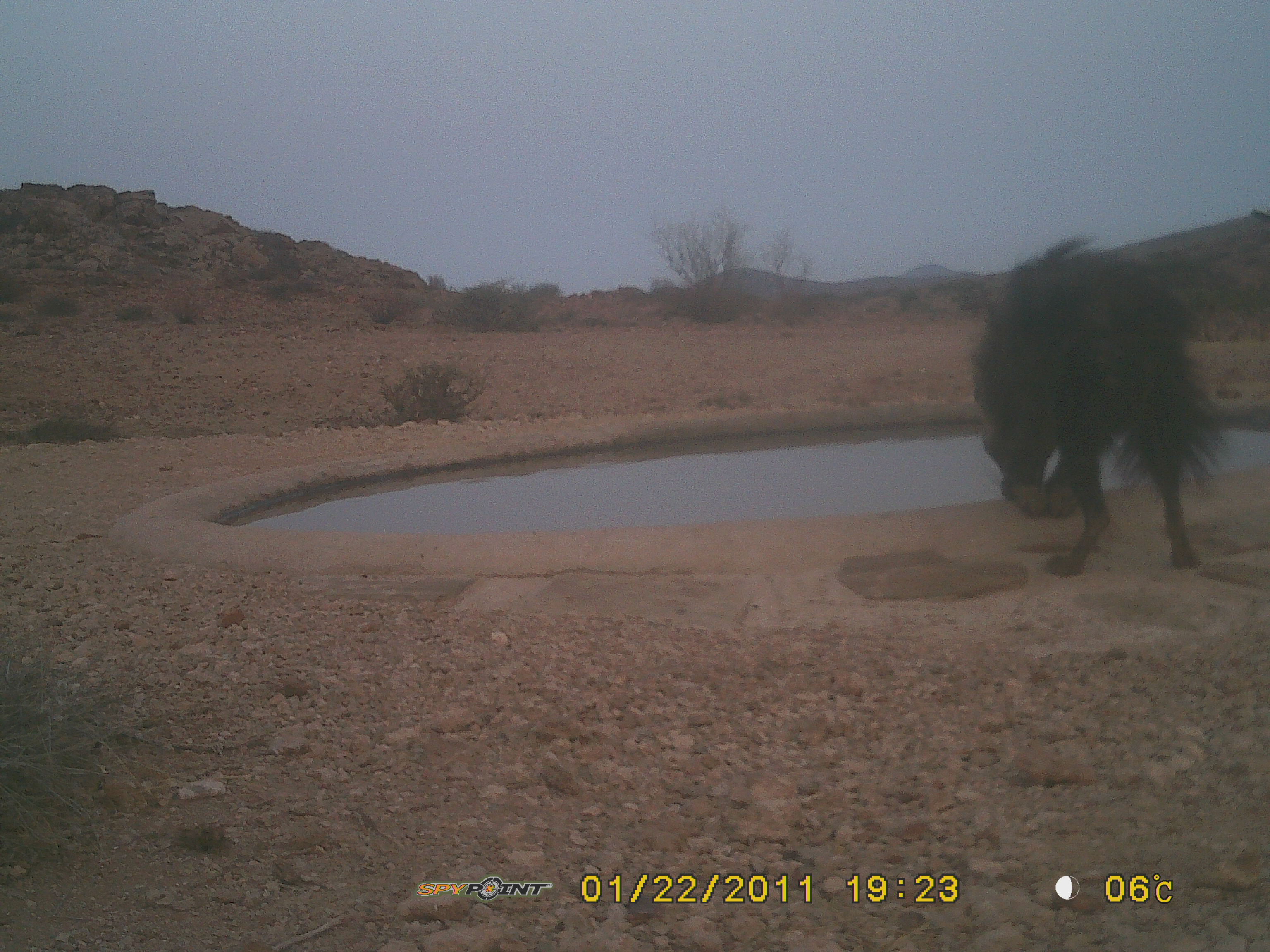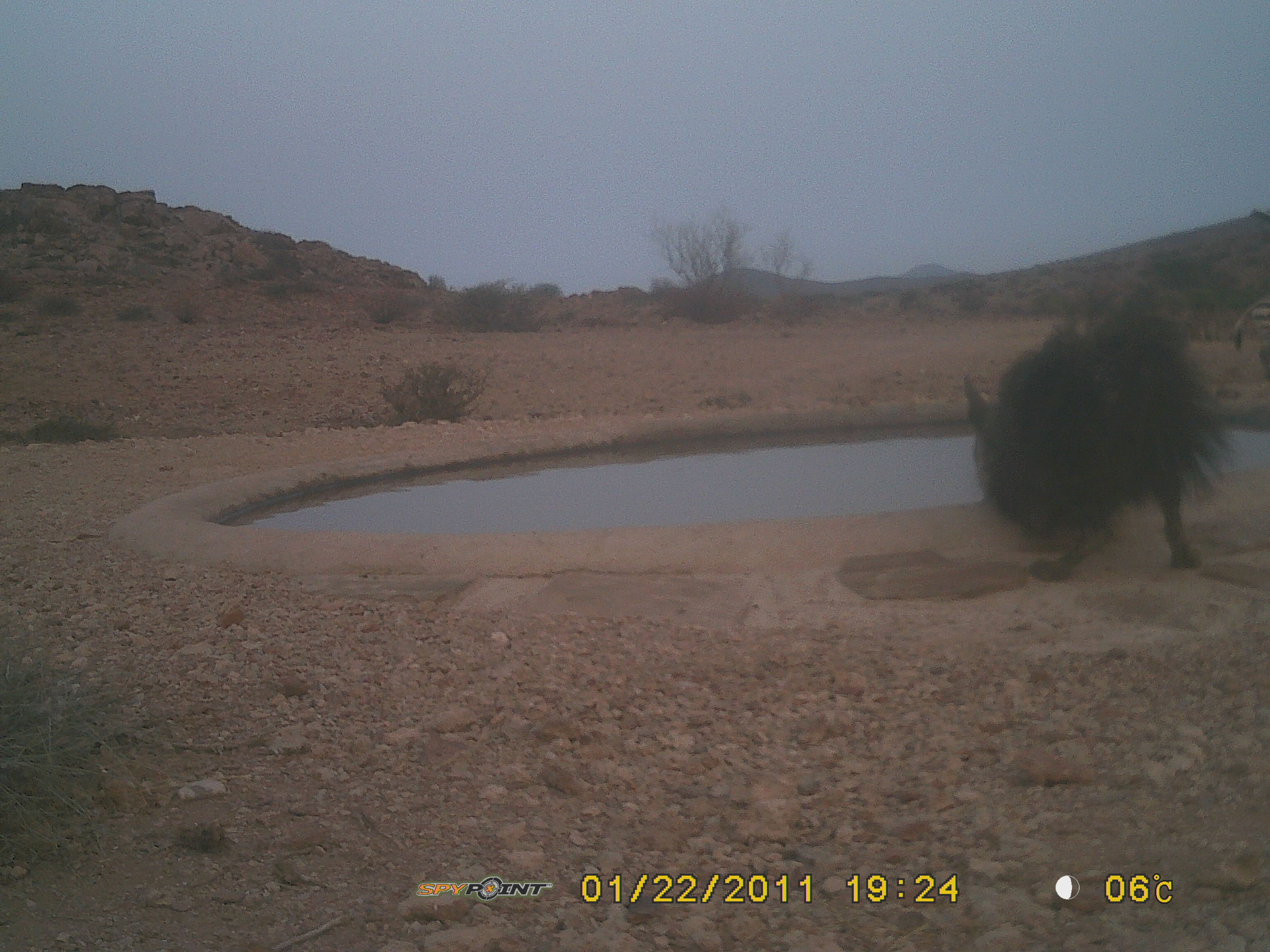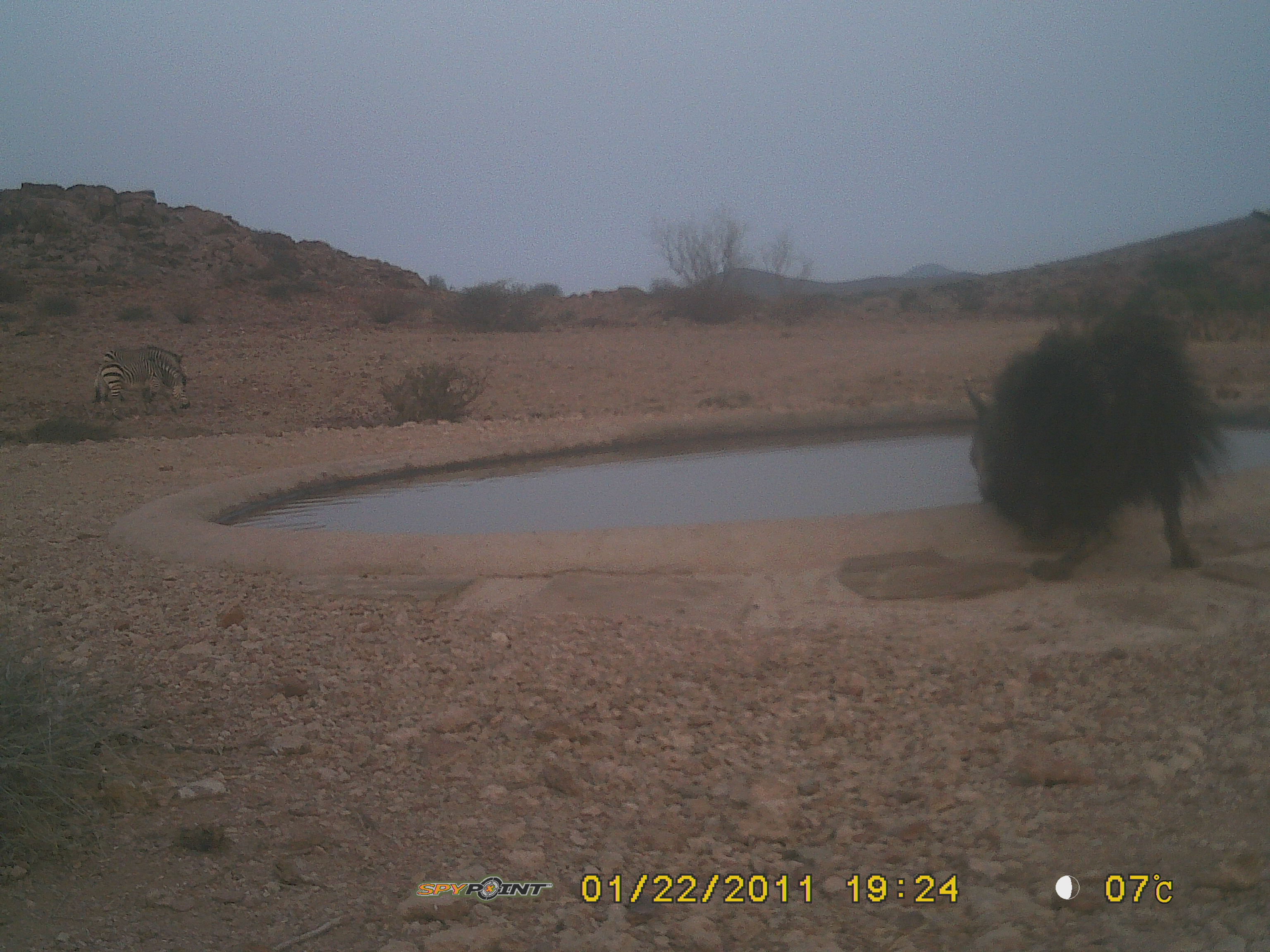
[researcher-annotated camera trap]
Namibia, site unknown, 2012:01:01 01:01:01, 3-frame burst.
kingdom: Animalia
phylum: Chordata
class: Mammalia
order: Carnivora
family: Hyaenidae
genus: Parahyaena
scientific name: Parahyaena brunnea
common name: brown hyena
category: hyaena brunnea